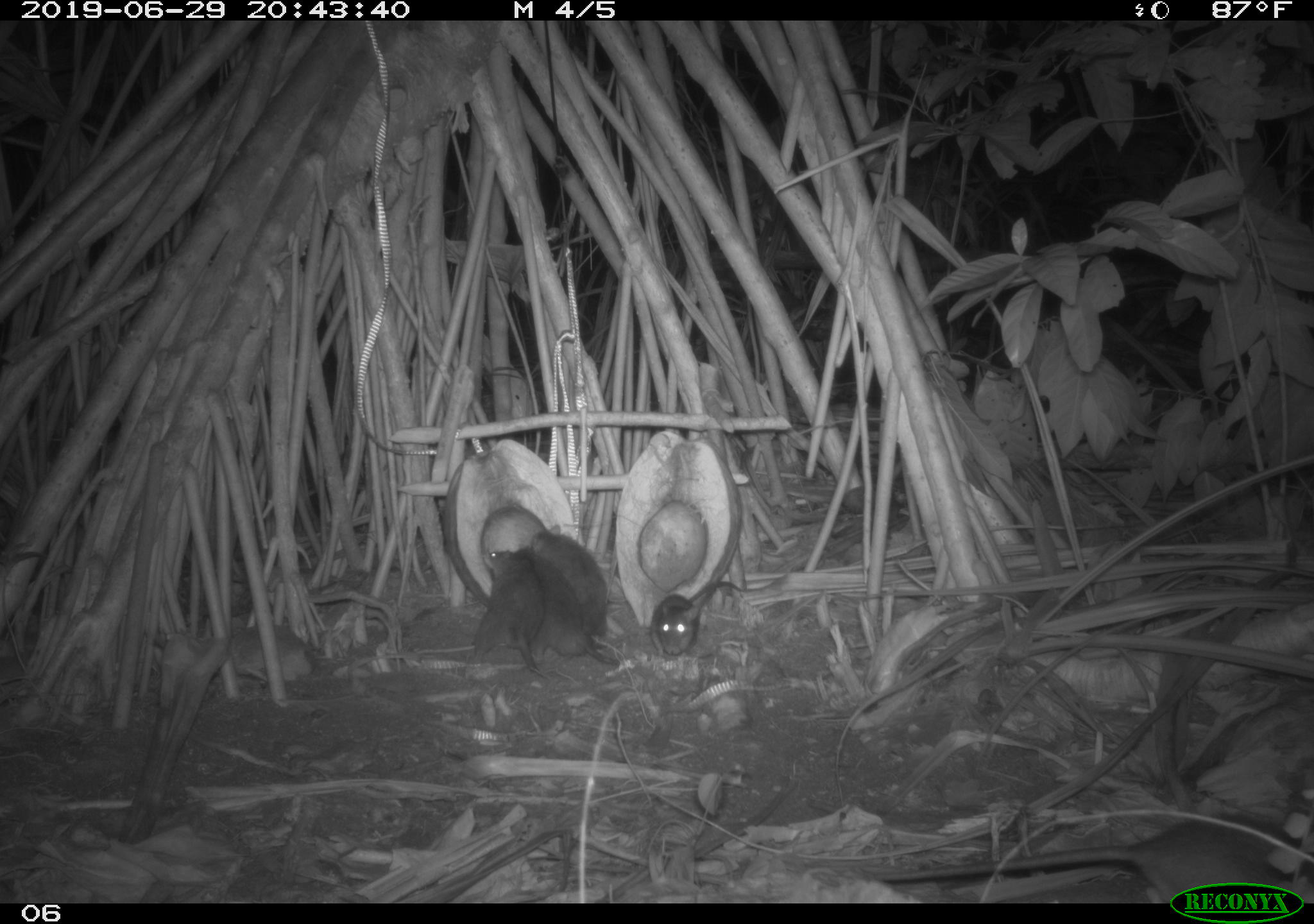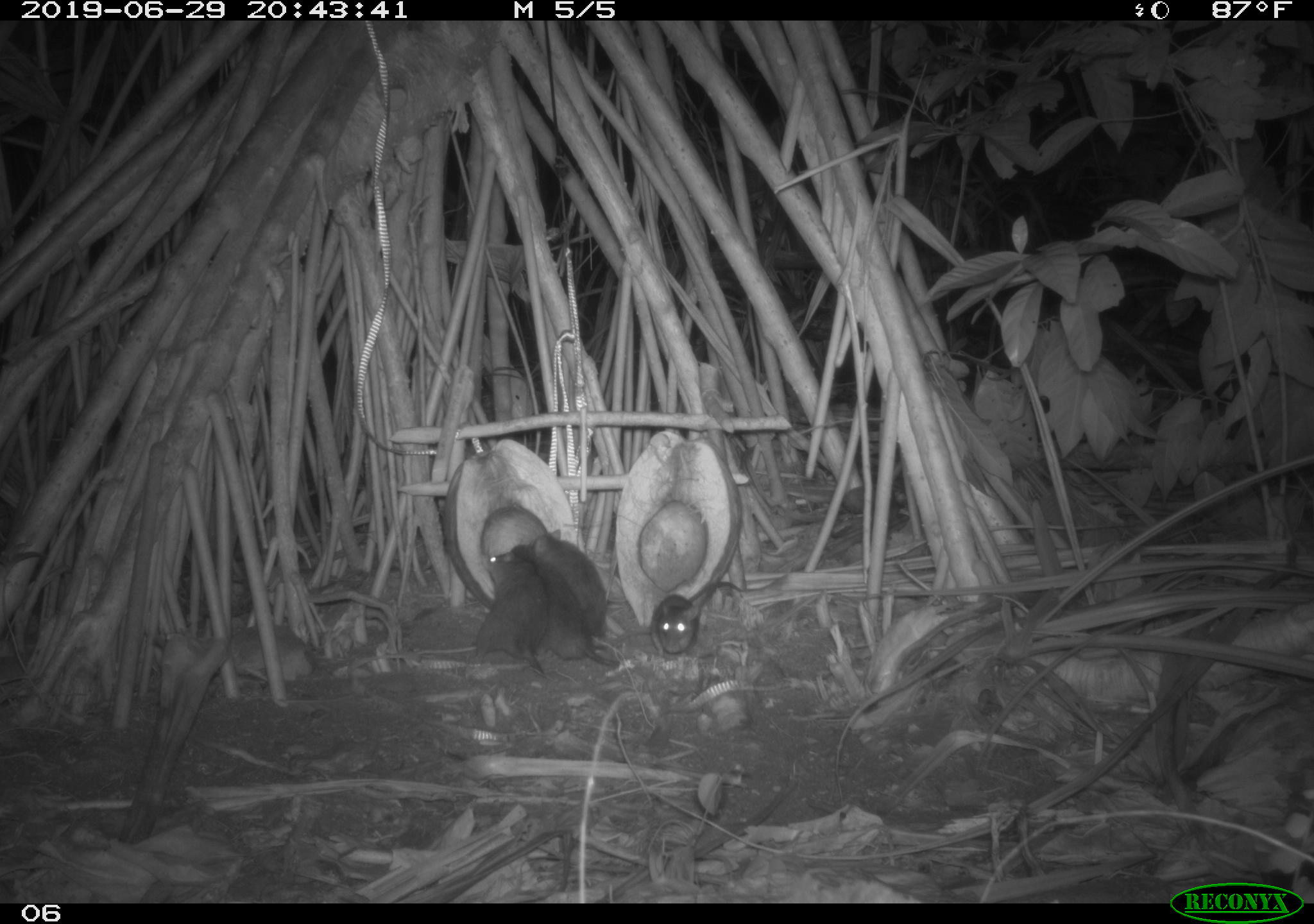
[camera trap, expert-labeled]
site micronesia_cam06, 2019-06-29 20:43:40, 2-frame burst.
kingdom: Animalia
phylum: Chordata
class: Mammalia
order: Rodentia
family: Muridae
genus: Rattus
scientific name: Rattus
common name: rat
Rat (Rattus).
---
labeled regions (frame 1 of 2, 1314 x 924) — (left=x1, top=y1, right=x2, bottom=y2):
rat: (left=877, top=812, right=1310, bottom=879); (left=648, top=570, right=789, bottom=661); (left=517, top=546, right=616, bottom=670); (left=523, top=522, right=612, bottom=653); (left=470, top=544, right=539, bottom=676)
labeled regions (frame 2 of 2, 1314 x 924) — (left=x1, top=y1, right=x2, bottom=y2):
rat: (left=511, top=542, right=619, bottom=671); (left=463, top=545, right=547, bottom=689); (left=530, top=527, right=616, bottom=642); (left=641, top=578, right=753, bottom=661)